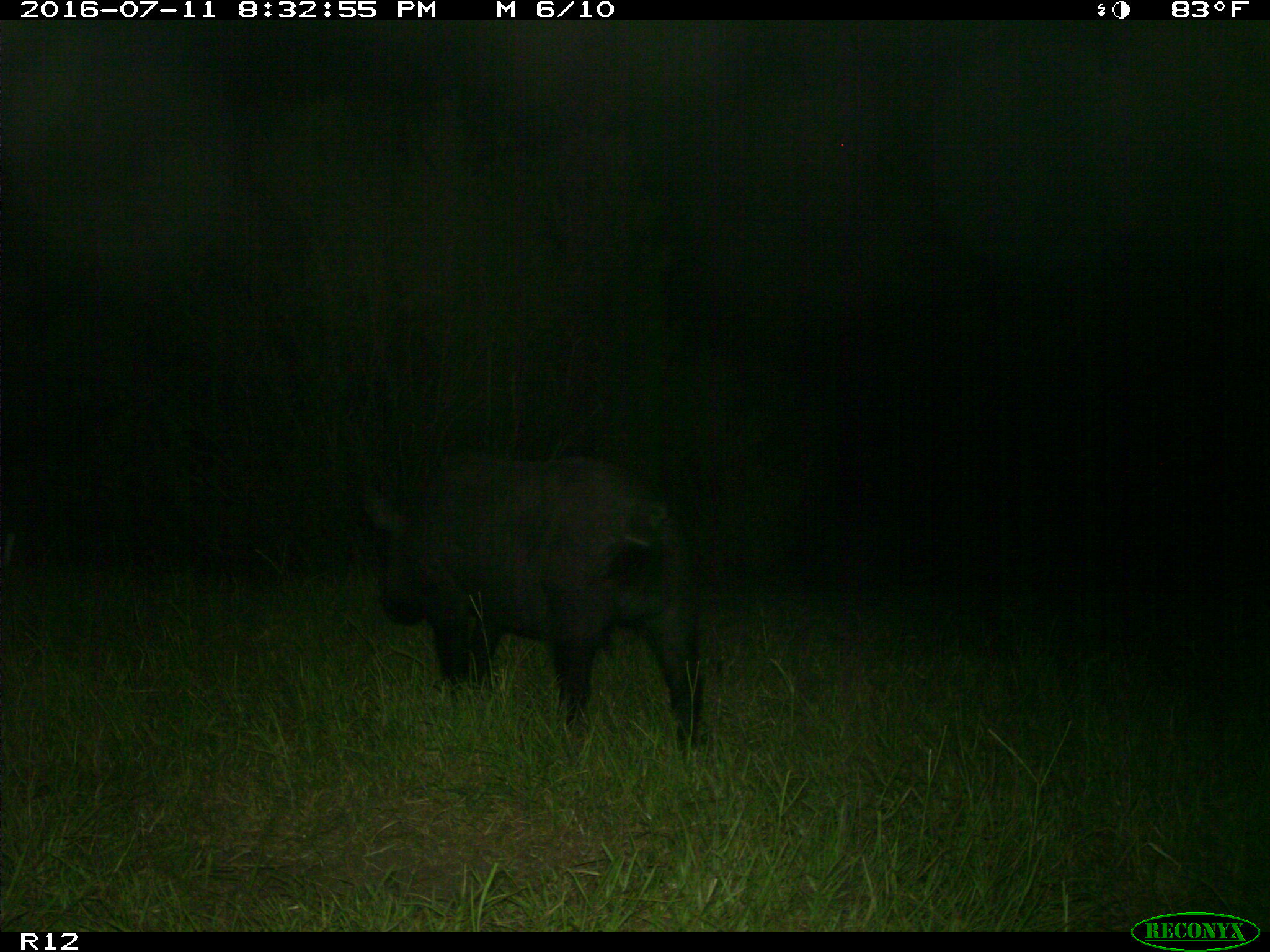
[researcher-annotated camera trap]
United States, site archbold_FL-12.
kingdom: Animalia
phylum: Chordata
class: Mammalia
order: Artiodactyla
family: Suidae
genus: Sus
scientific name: Sus scrofa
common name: wild boar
Sus scrofa (wild boar).